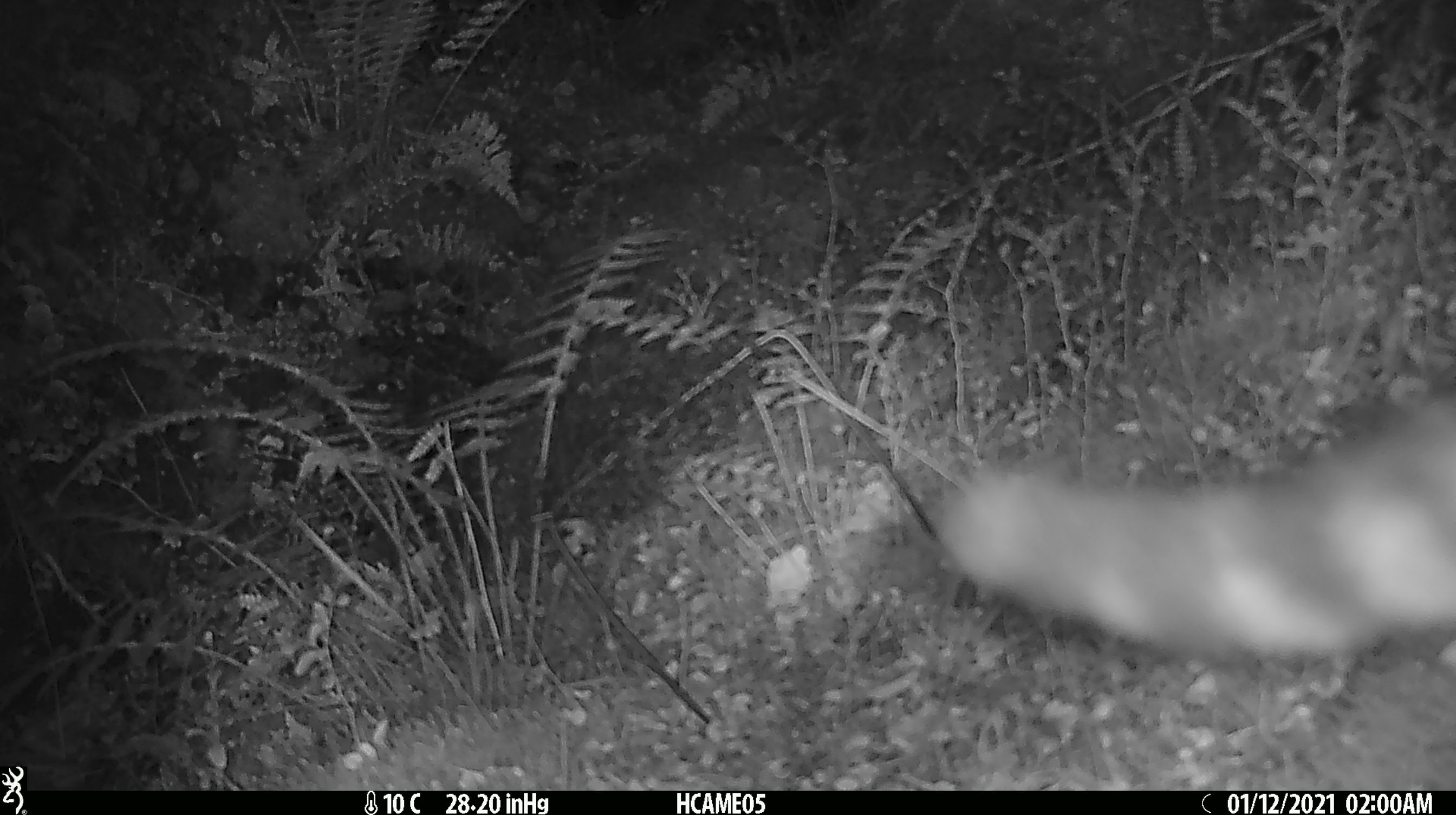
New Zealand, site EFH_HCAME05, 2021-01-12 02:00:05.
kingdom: Animalia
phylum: Chordata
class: Mammalia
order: Carnivora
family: Felidae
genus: Felis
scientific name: Felis catus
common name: domestic cat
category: cat